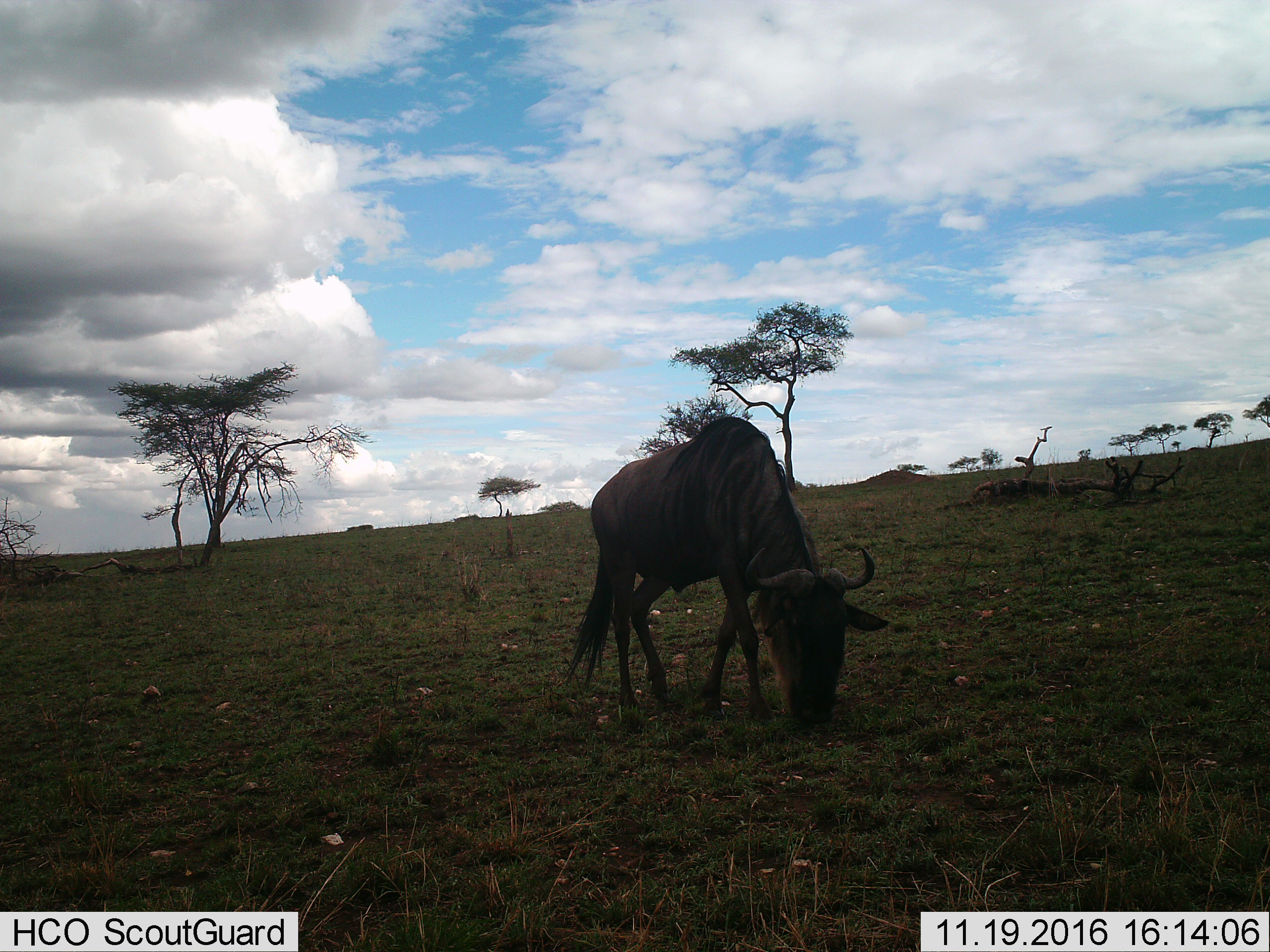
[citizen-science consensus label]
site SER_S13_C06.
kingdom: Animalia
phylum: Chordata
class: Mammalia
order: Artiodactyla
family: Bovidae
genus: Connochaetes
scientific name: Connochaetes taurinus taurinus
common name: blue wildebeest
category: wildebeestblue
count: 1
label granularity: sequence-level